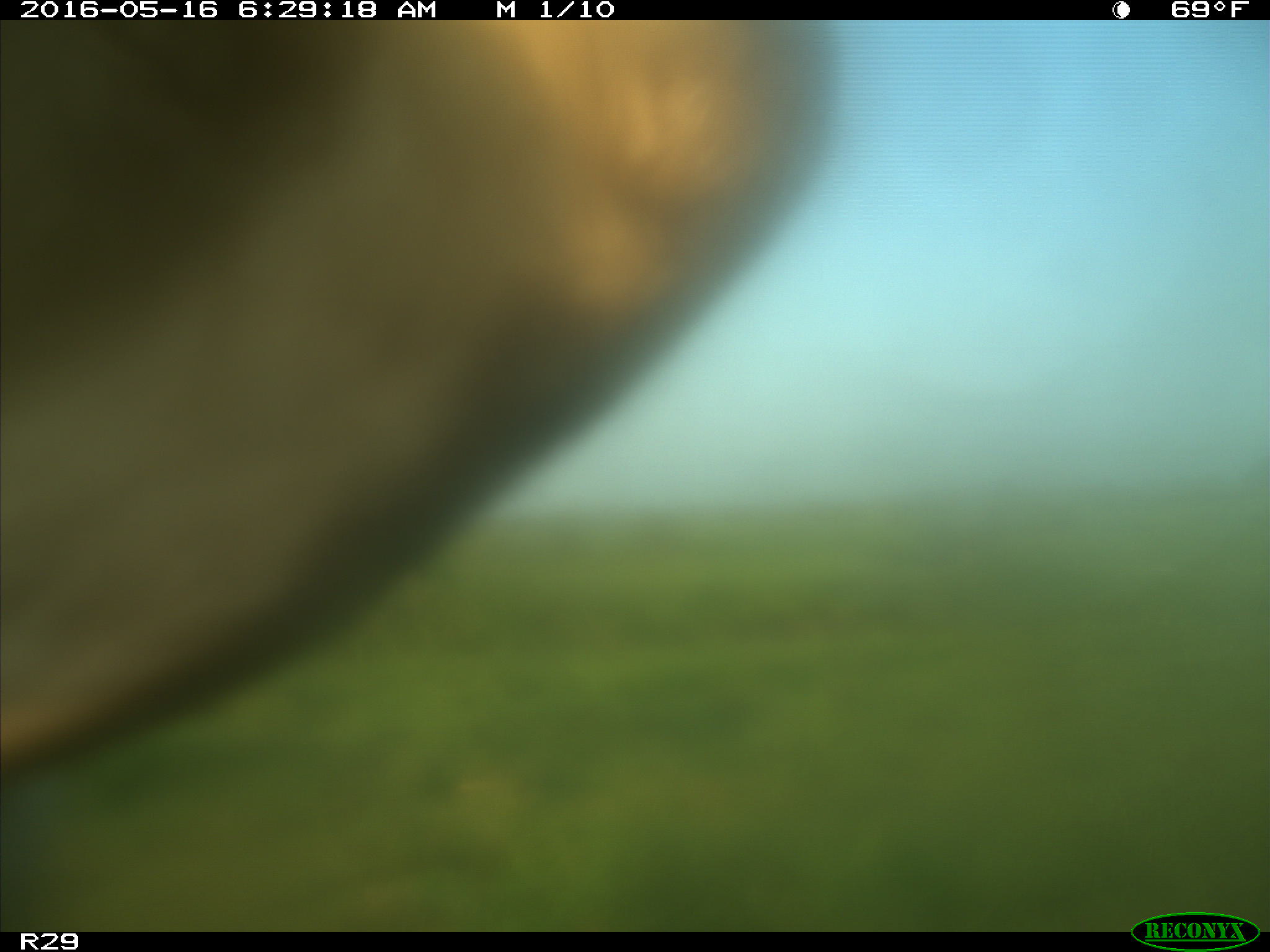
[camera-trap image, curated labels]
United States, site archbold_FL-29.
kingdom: Animalia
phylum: Chordata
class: Mammalia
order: Artiodactyla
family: Bovidae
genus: Bos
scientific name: Bos taurus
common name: domestic cow